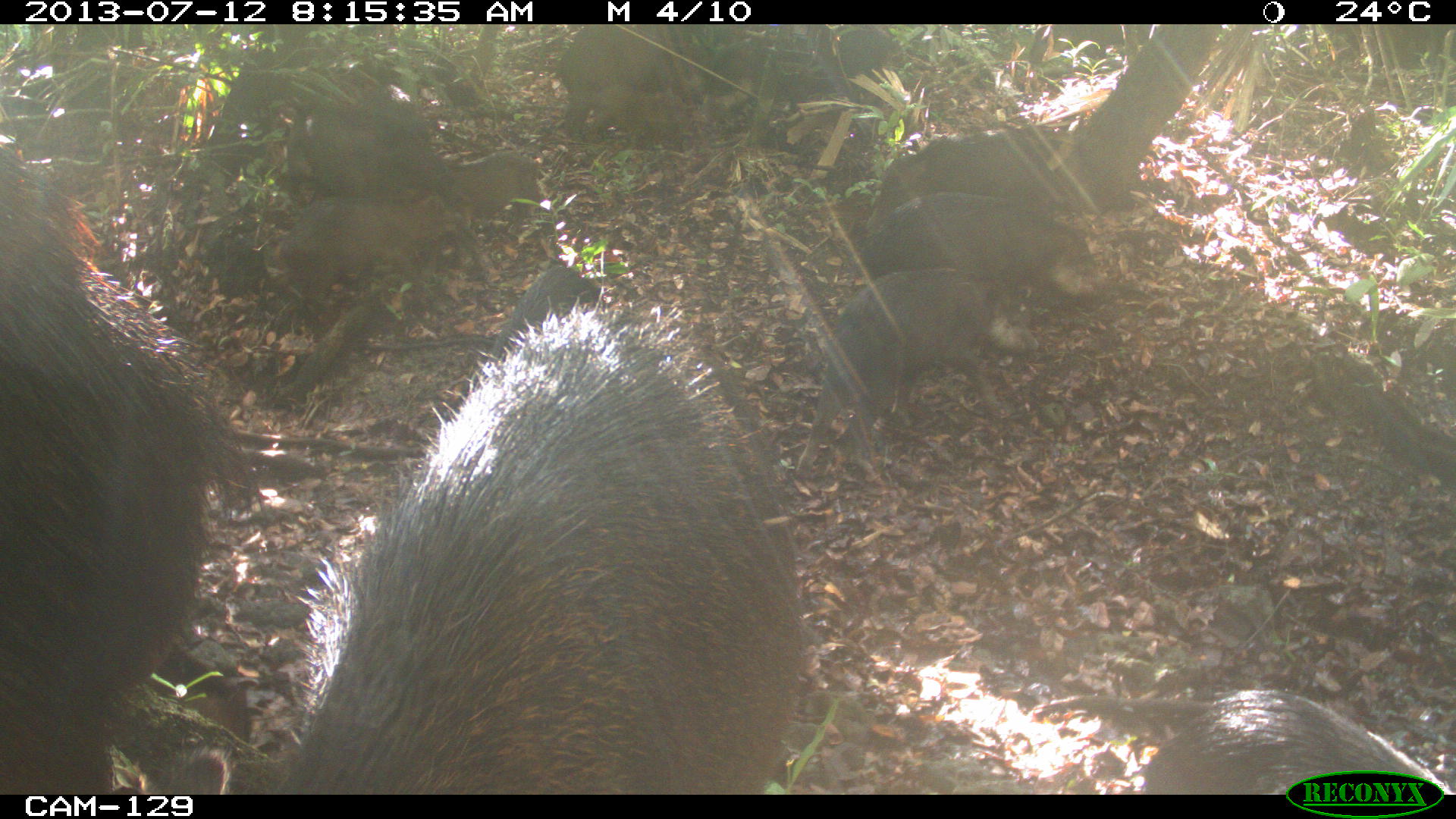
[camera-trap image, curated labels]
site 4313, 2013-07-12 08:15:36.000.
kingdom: Animalia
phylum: Chordata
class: Mammalia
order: Artiodactyla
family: Tayassuidae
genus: Tayassu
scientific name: Tayassu pecari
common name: white-lipped peccary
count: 20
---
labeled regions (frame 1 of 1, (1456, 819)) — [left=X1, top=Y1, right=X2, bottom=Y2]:
tayassu pecari: [left=148, top=286, right=823, bottom=793]; [left=0, top=137, right=256, bottom=793]; [left=791, top=265, right=1038, bottom=479]; [left=1028, top=691, right=1453, bottom=797]; [left=859, top=193, right=1105, bottom=306]; [left=870, top=127, right=1135, bottom=213]; [left=278, top=187, right=495, bottom=287]; [left=282, top=83, right=446, bottom=213]; [left=473, top=255, right=600, bottom=390]; [left=556, top=23, right=680, bottom=136]; [left=438, top=146, right=545, bottom=205]